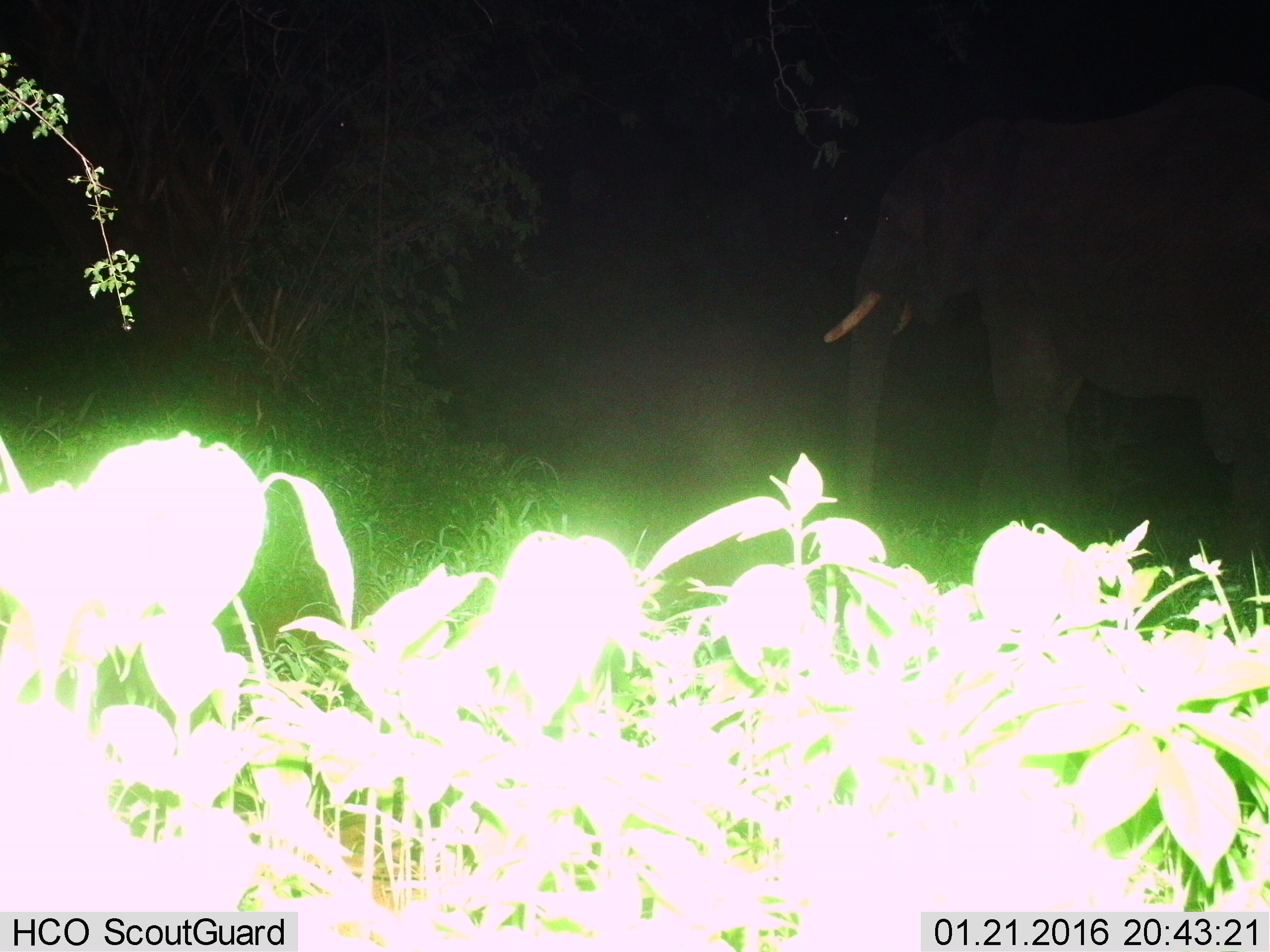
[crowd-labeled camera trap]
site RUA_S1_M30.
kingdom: Animalia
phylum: Chordata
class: Mammalia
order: Proboscidea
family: Elephantidae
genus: Loxodonta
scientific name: Loxodonta africana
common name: african bush elephant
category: elephant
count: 1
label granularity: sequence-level